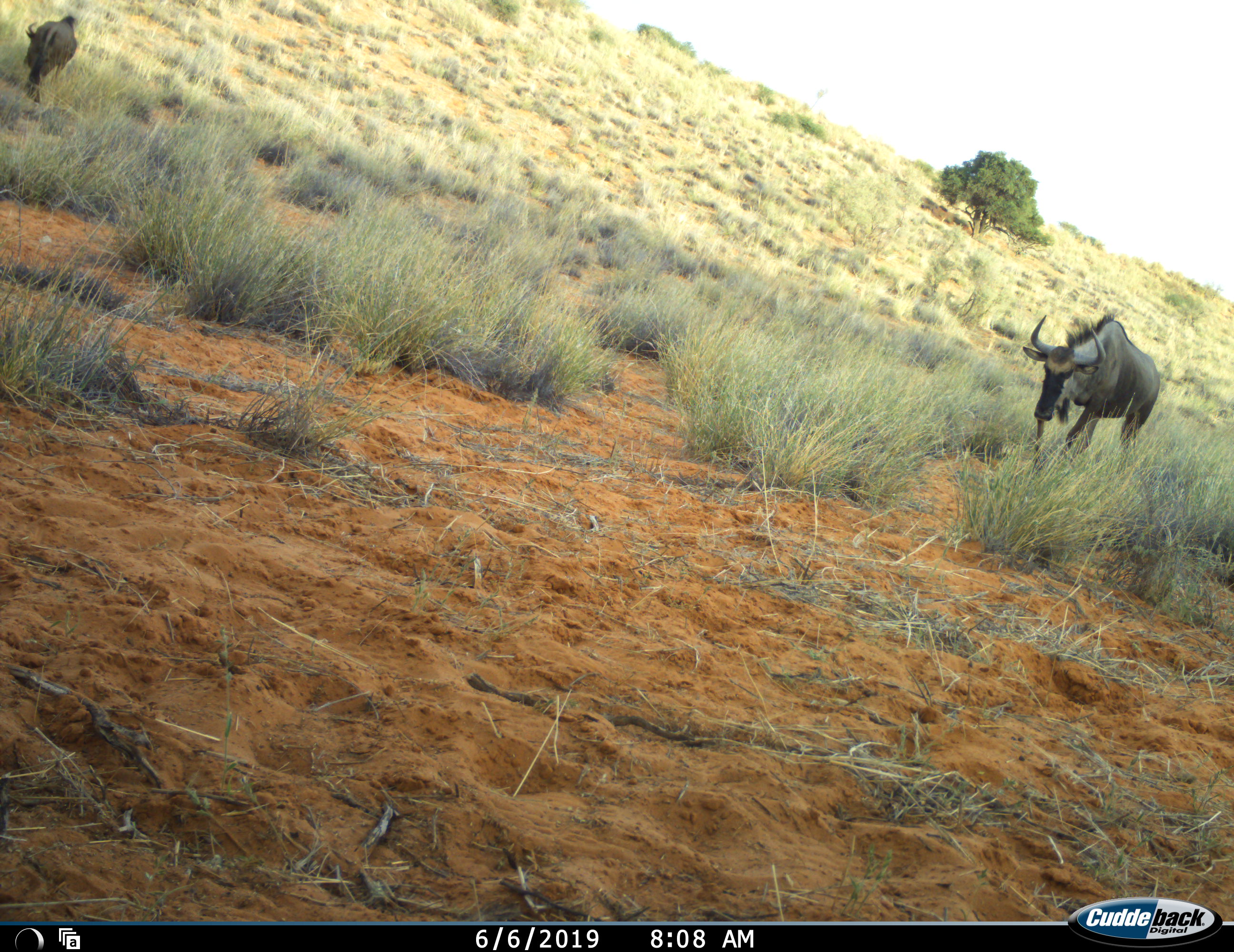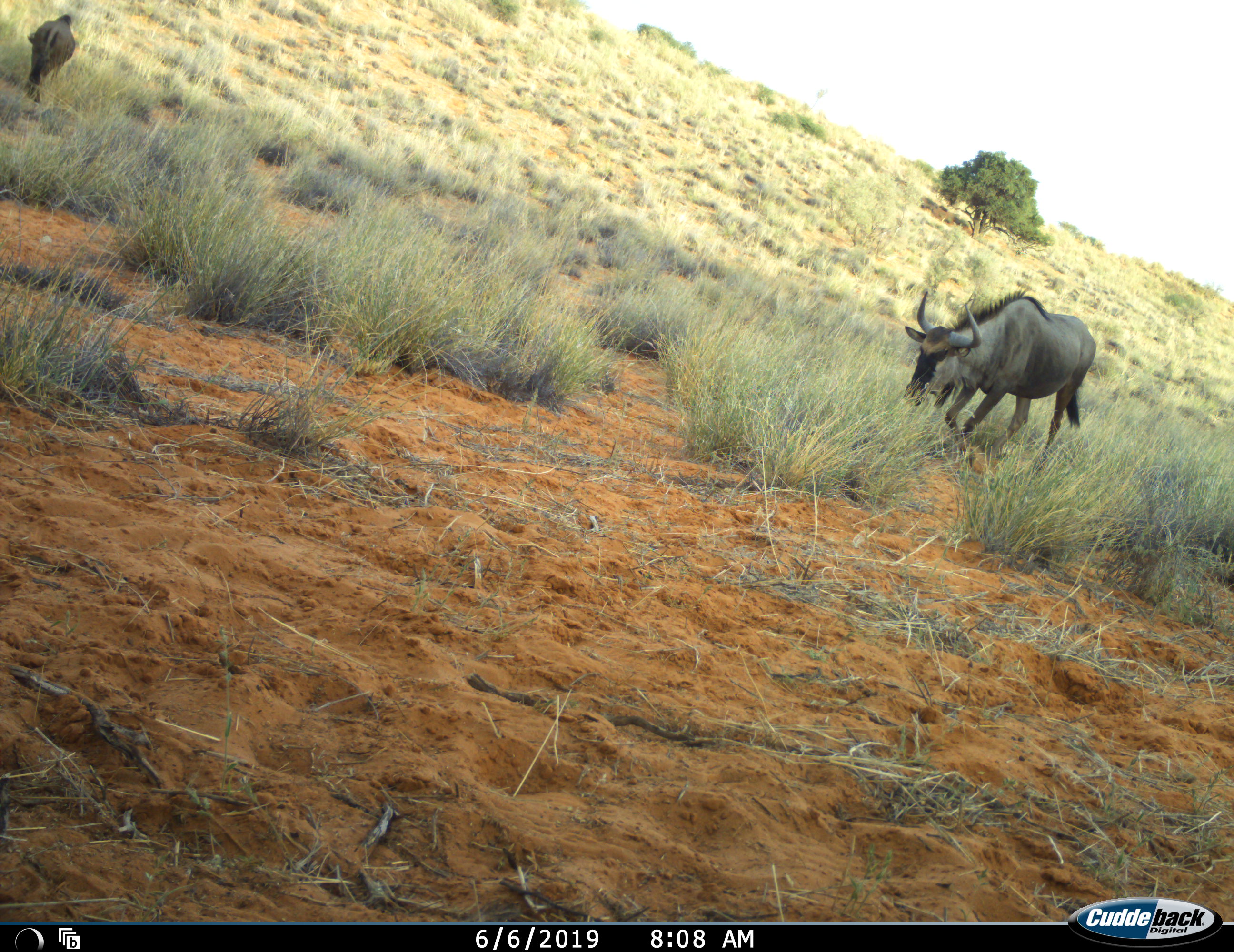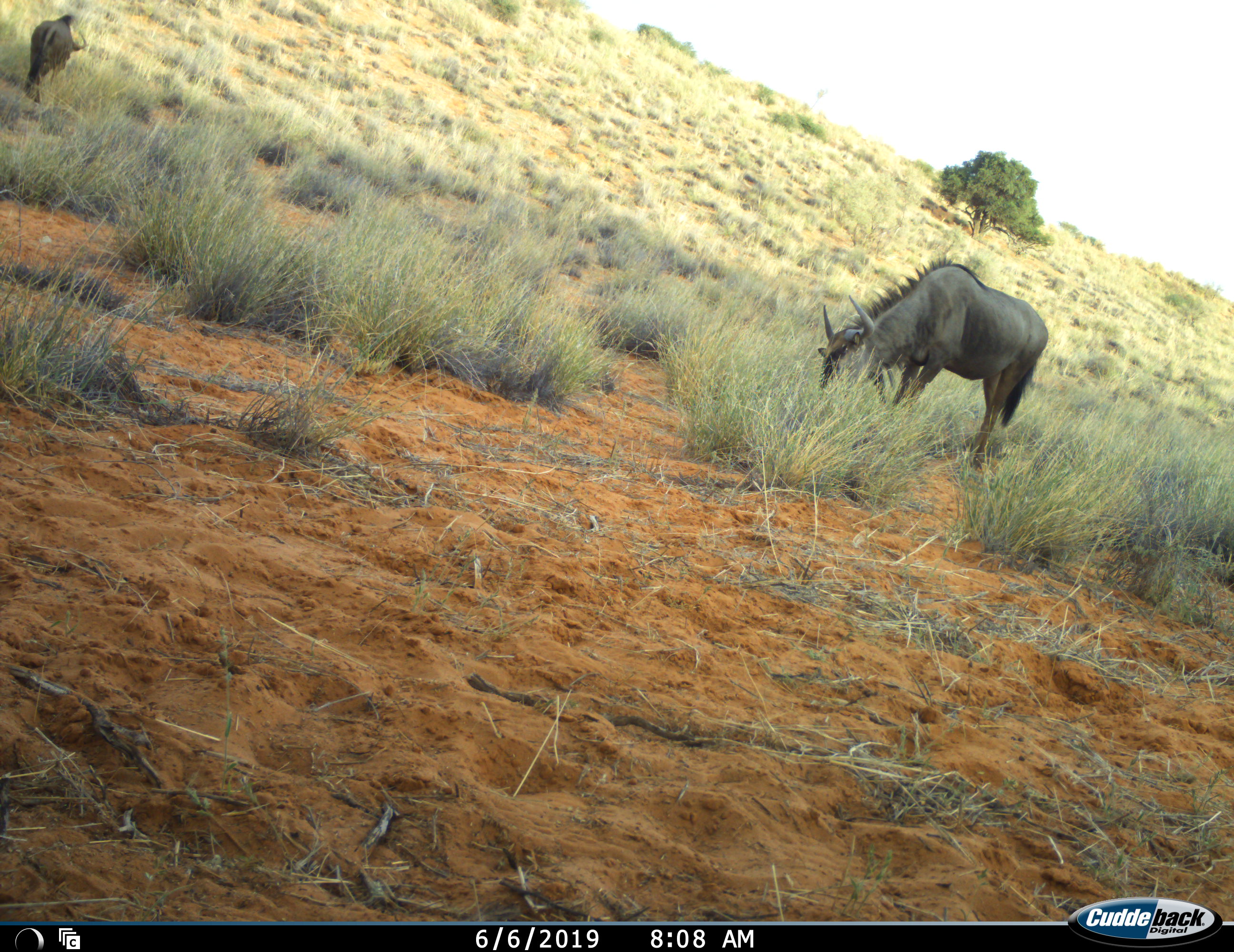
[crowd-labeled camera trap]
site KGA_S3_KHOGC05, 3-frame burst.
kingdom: Animalia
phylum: Chordata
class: Mammalia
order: Artiodactyla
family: Bovidae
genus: Connochaetes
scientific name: Connochaetes taurinus taurinus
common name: blue wildebeest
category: wildebeestblue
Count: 2.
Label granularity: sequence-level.